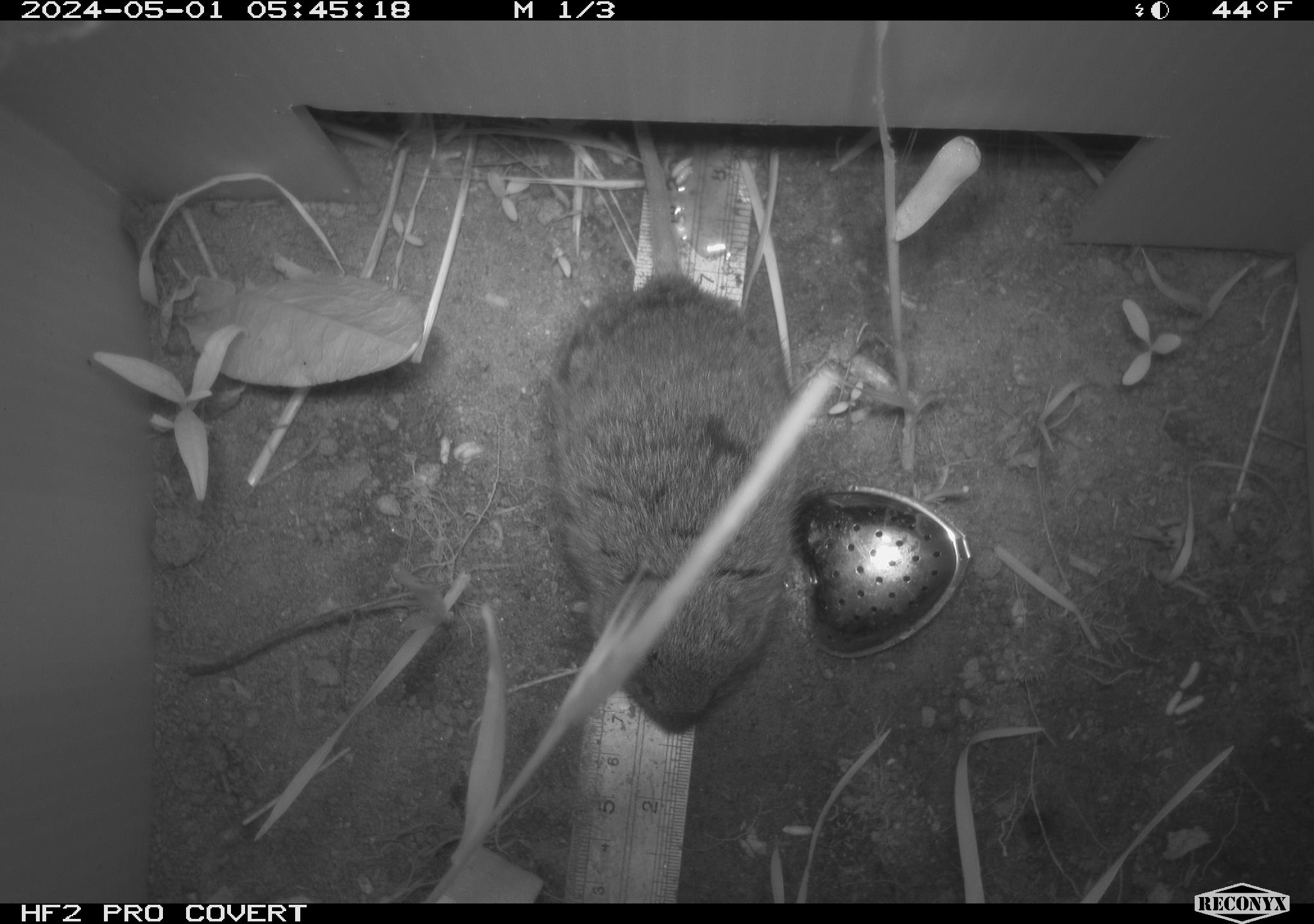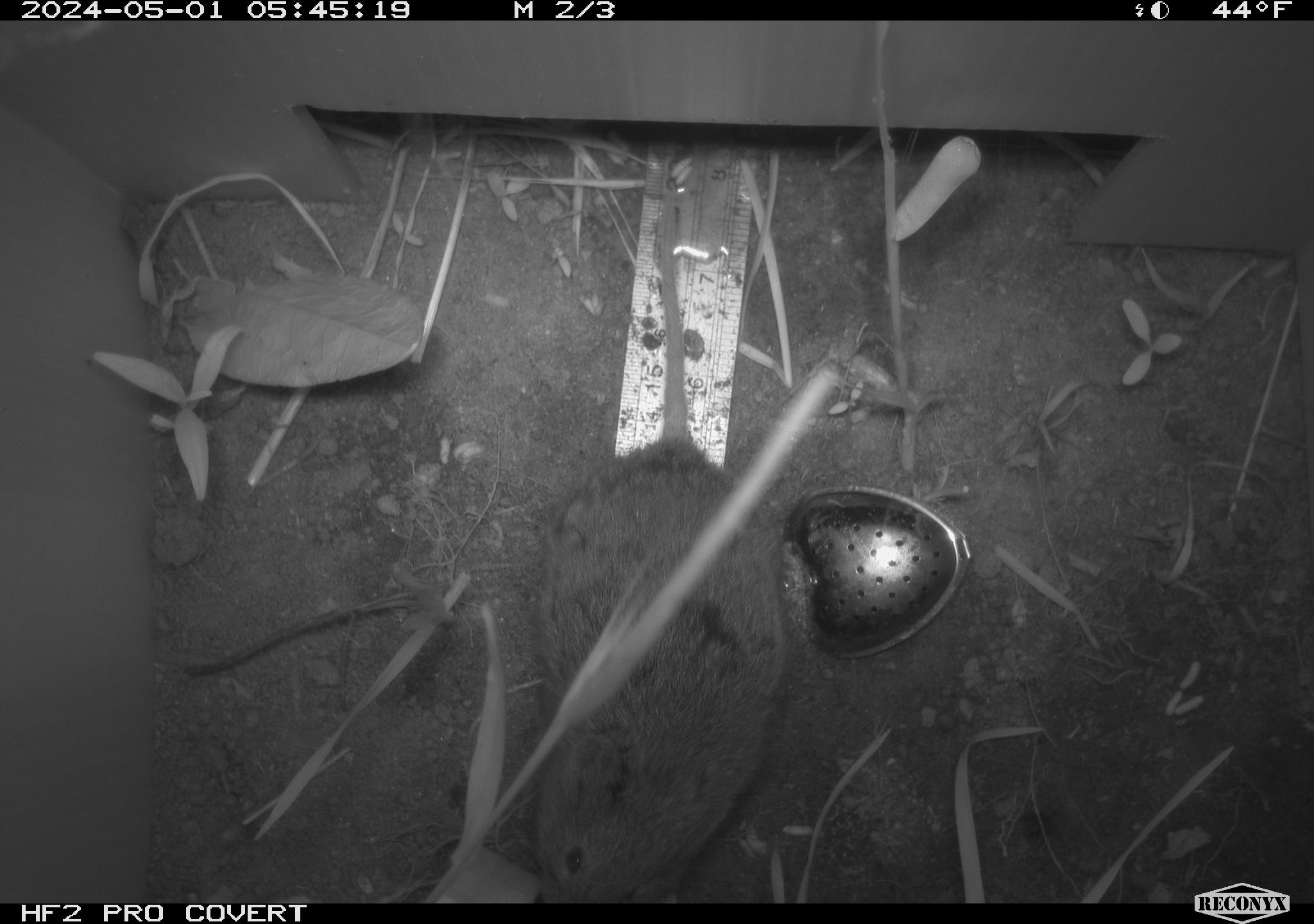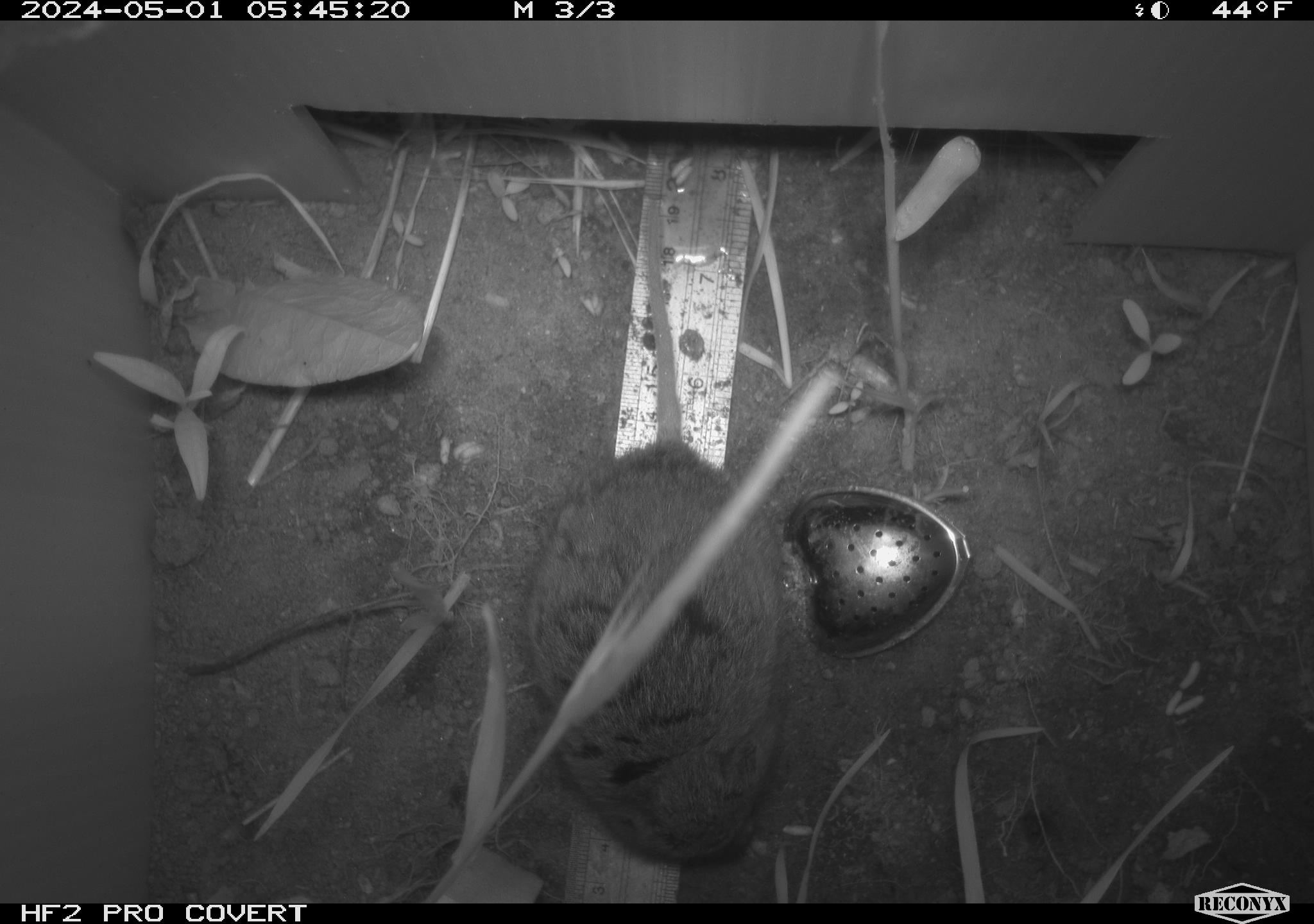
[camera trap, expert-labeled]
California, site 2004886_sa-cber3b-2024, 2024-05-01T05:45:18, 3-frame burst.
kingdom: Animalia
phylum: Chordata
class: Mammalia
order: Rodentia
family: Cricetidae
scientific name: Arvicolinae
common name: voles, lemmings, and muskrats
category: arvicolinae subfamily